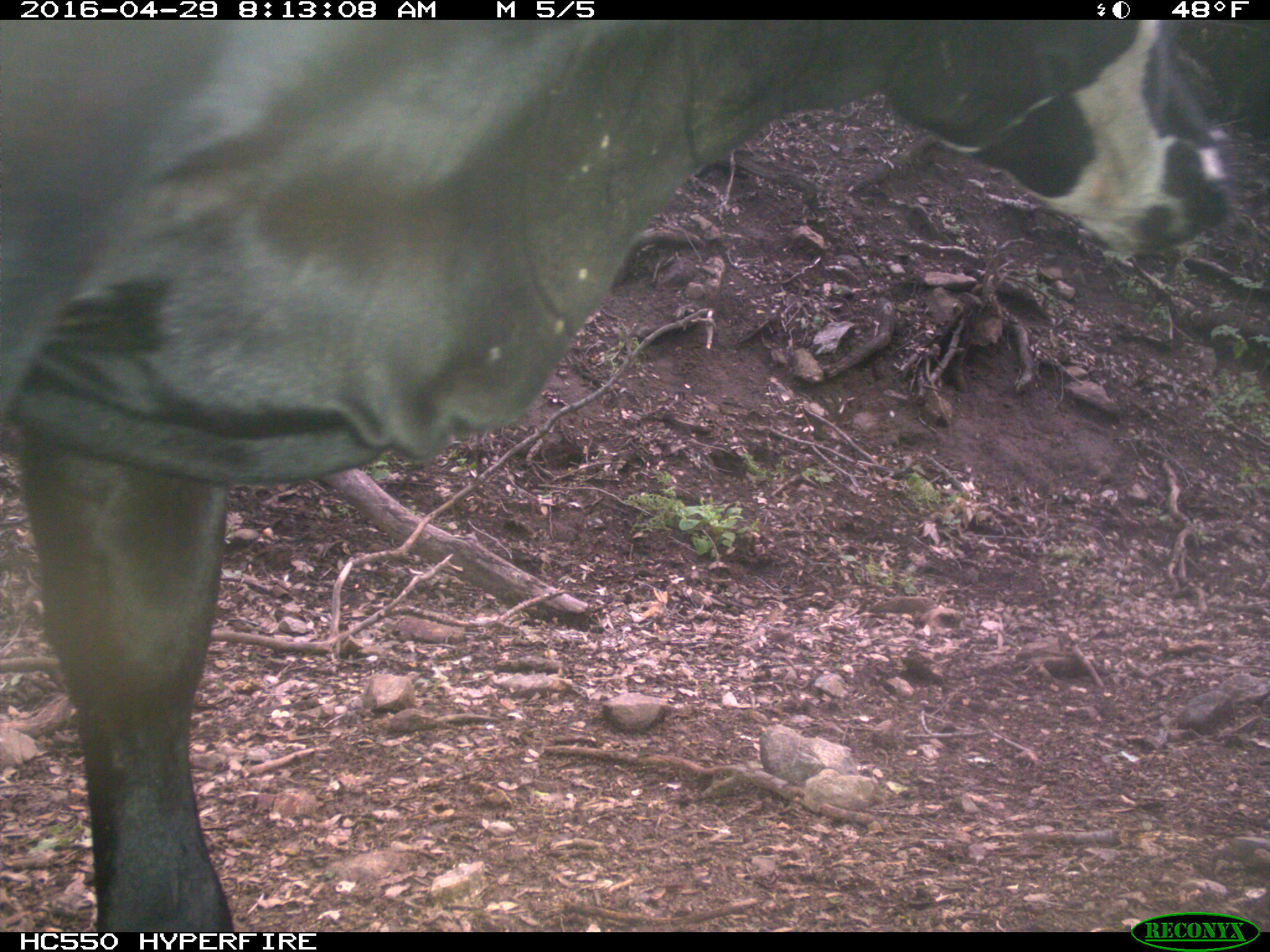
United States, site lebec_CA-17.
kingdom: Animalia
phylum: Chordata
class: Mammalia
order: Artiodactyla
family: Bovidae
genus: Bos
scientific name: Bos taurus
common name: domestic cow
Bos taurus (domestic cow).